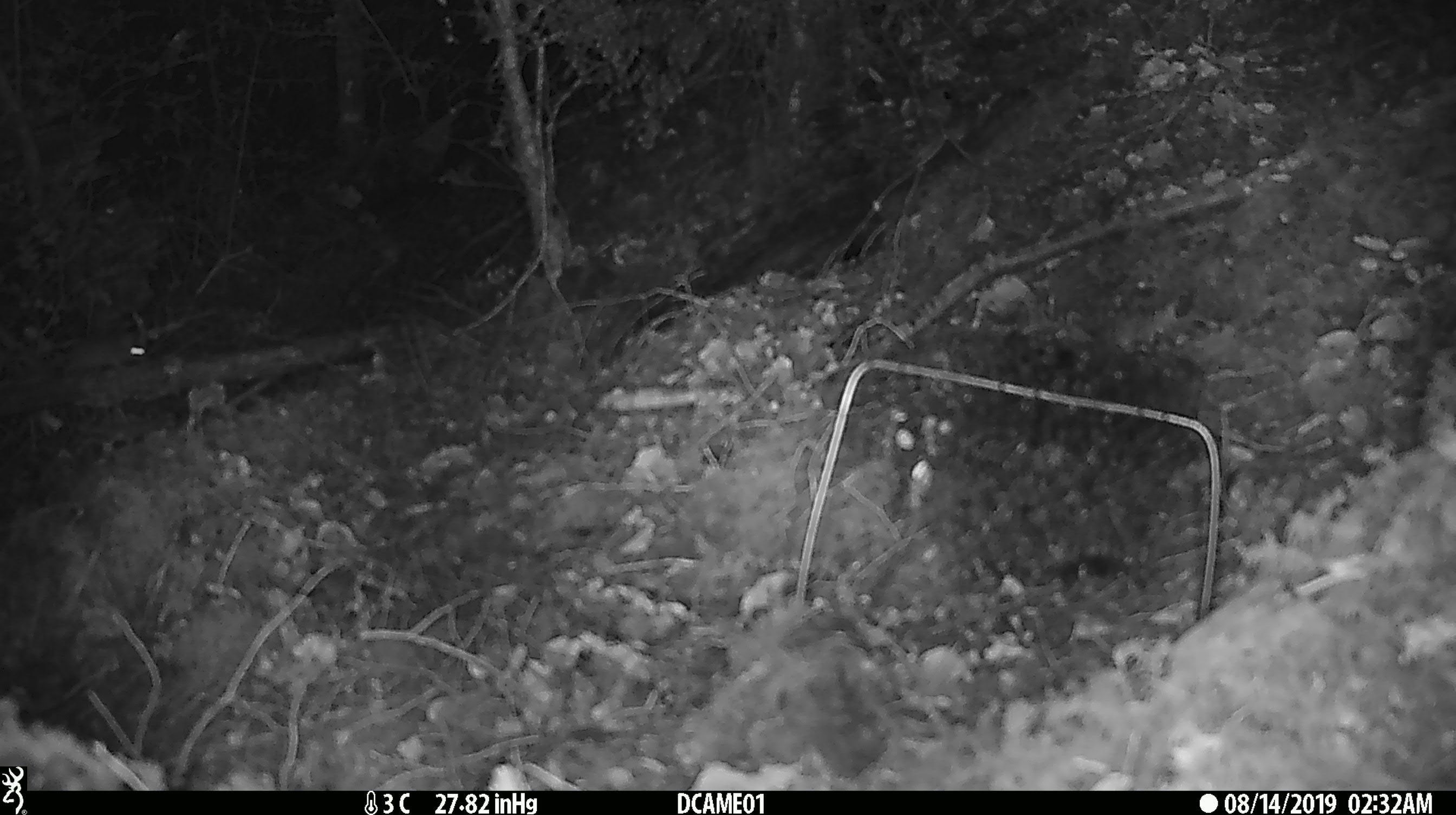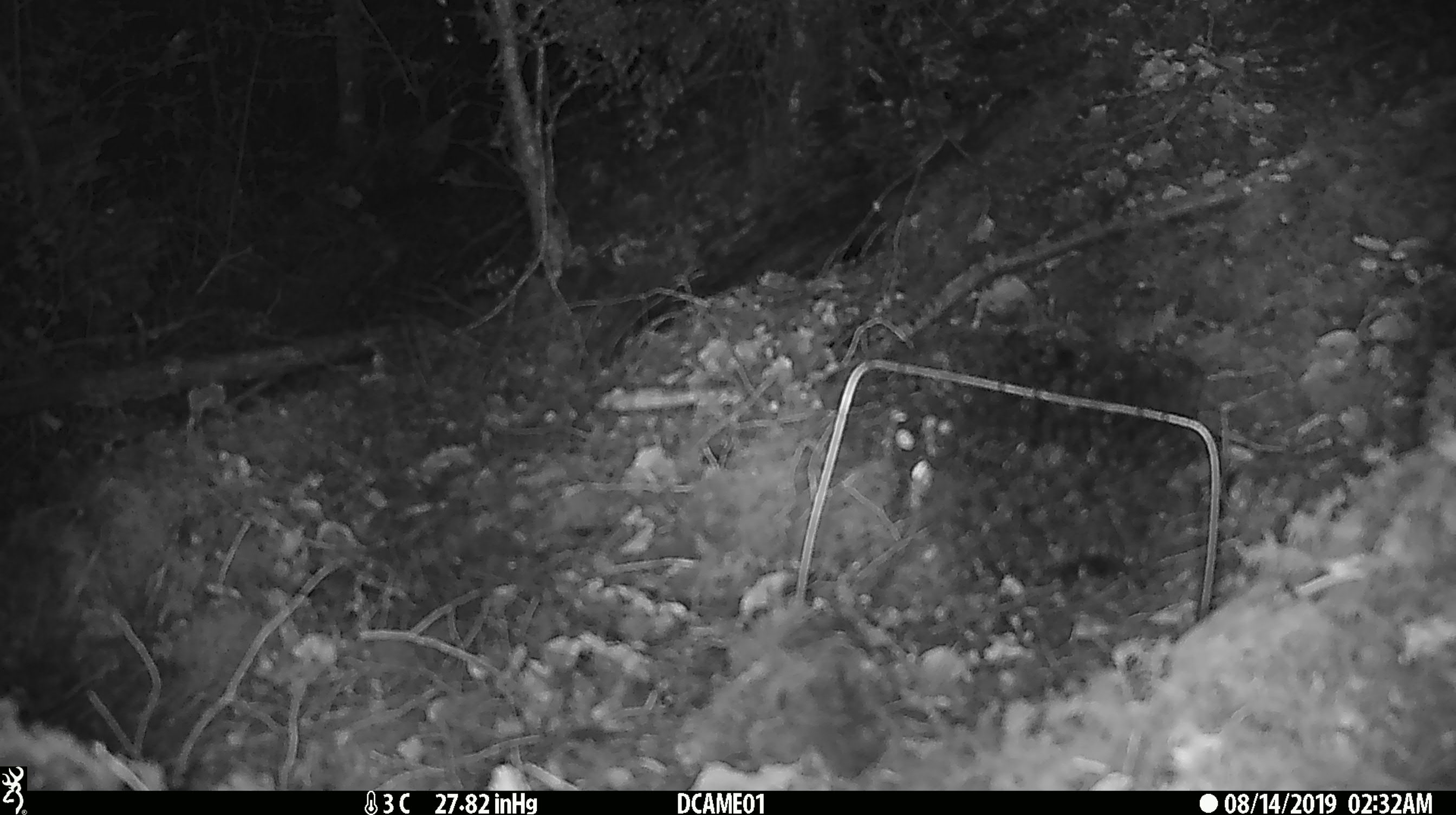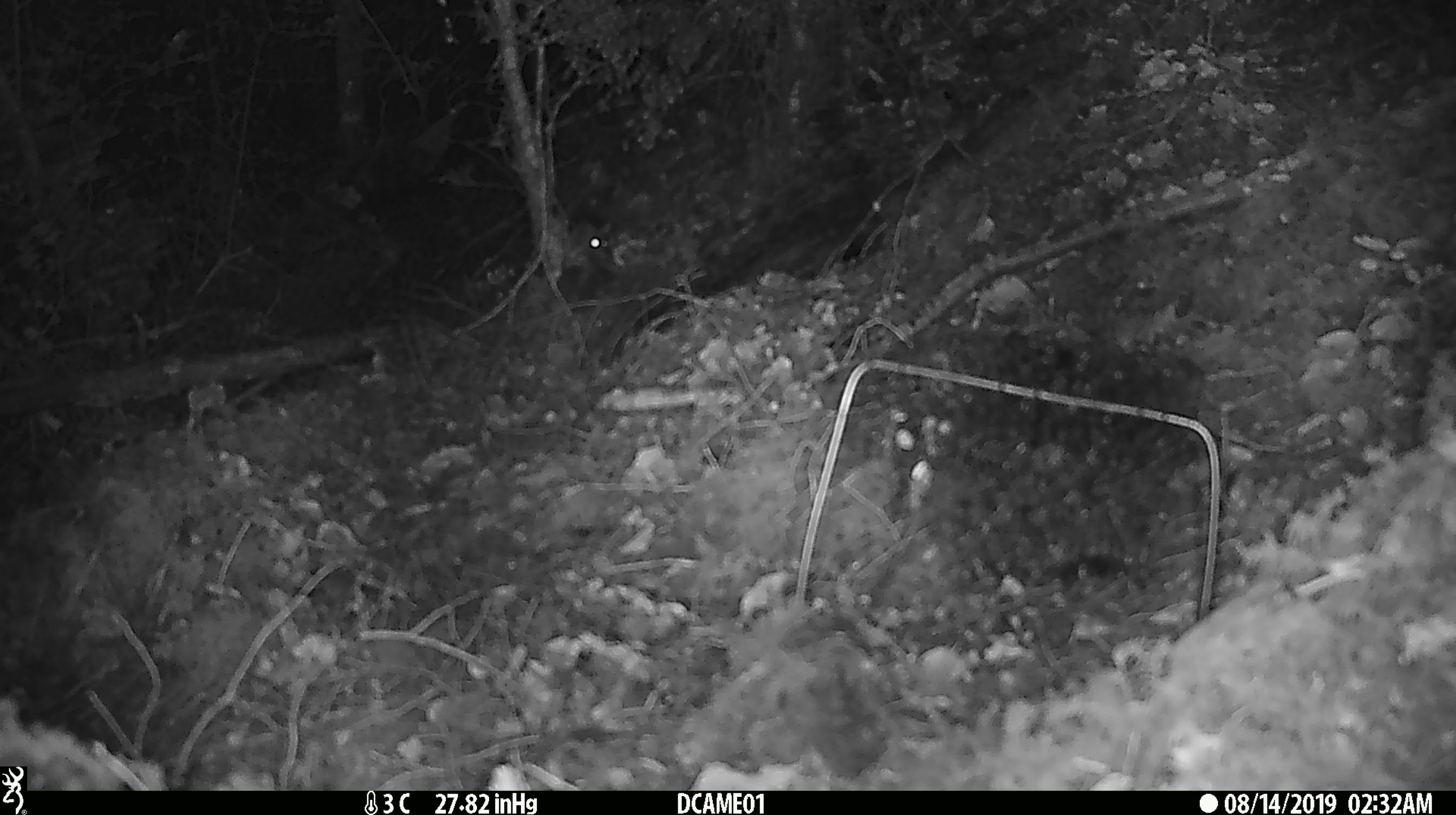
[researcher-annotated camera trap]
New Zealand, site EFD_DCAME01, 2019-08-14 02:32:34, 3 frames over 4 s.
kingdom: Animalia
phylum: Chordata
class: Mammalia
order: Rodentia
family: Muridae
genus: Mus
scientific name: Mus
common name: mouse